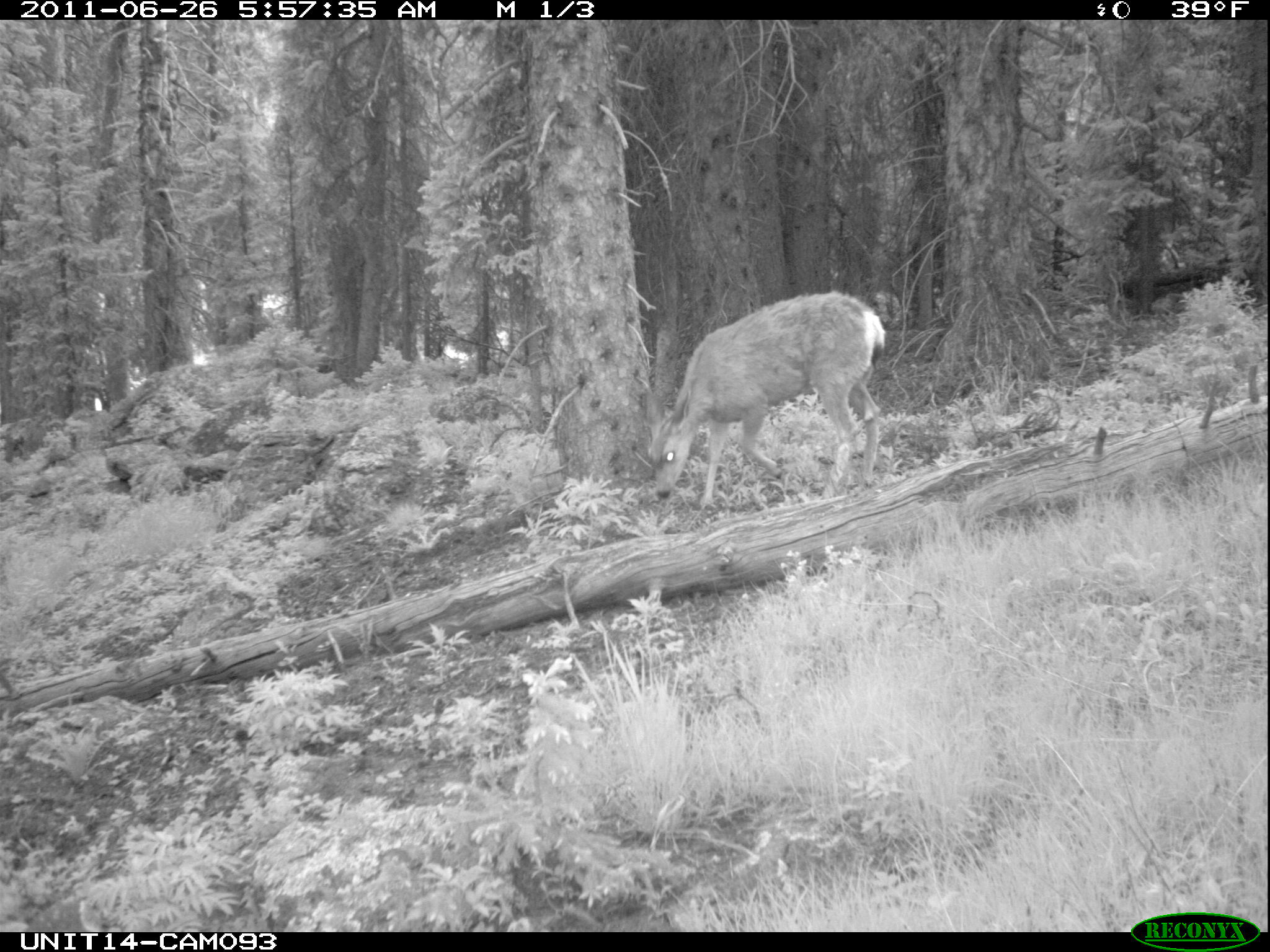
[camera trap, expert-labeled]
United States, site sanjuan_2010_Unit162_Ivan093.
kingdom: Animalia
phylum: Chordata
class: Mammalia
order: Artiodactyla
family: Cervidae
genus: Odocoileus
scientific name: Odocoileus hemionus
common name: mule deer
Odocoileus hemionus (mule deer).